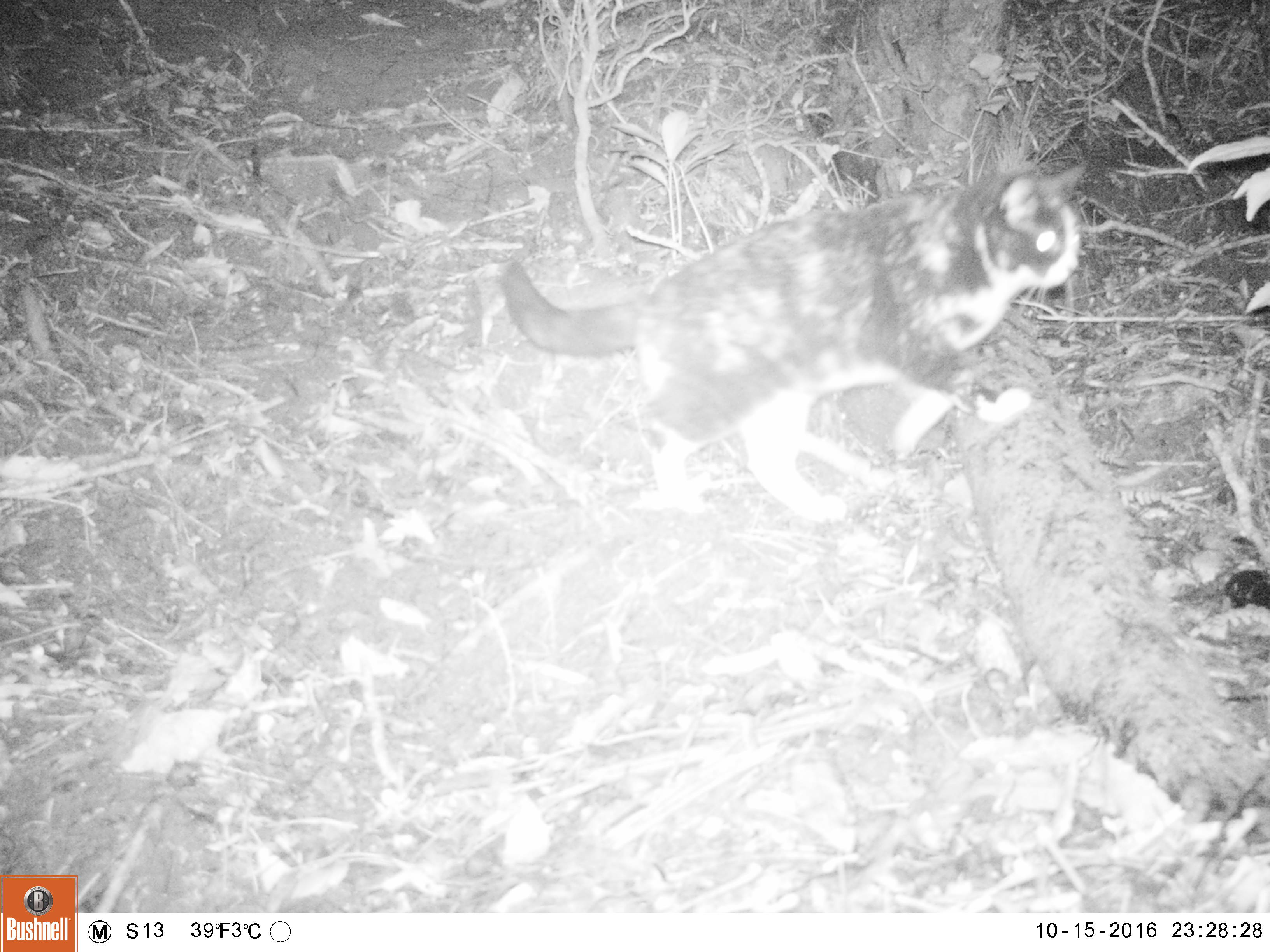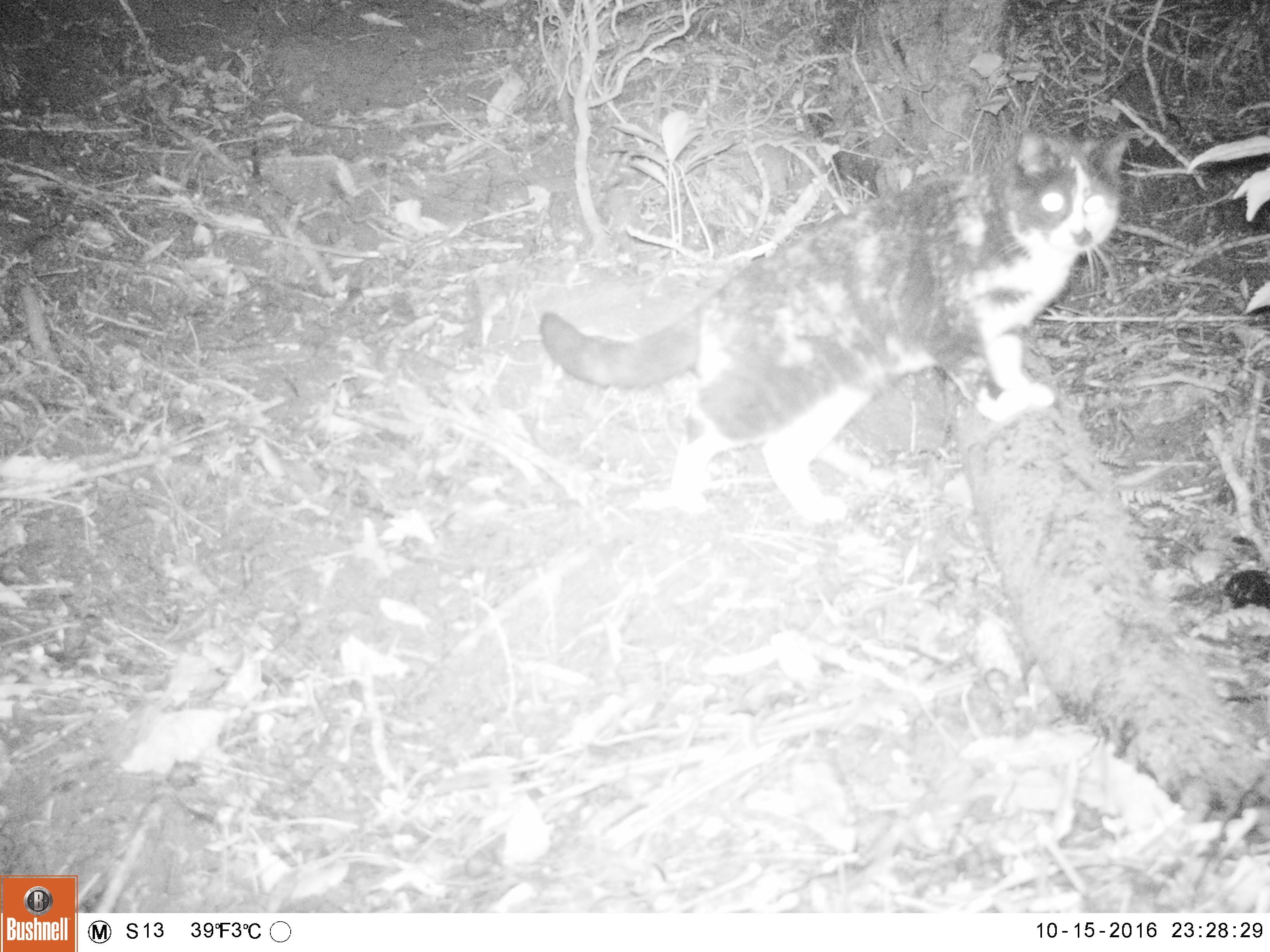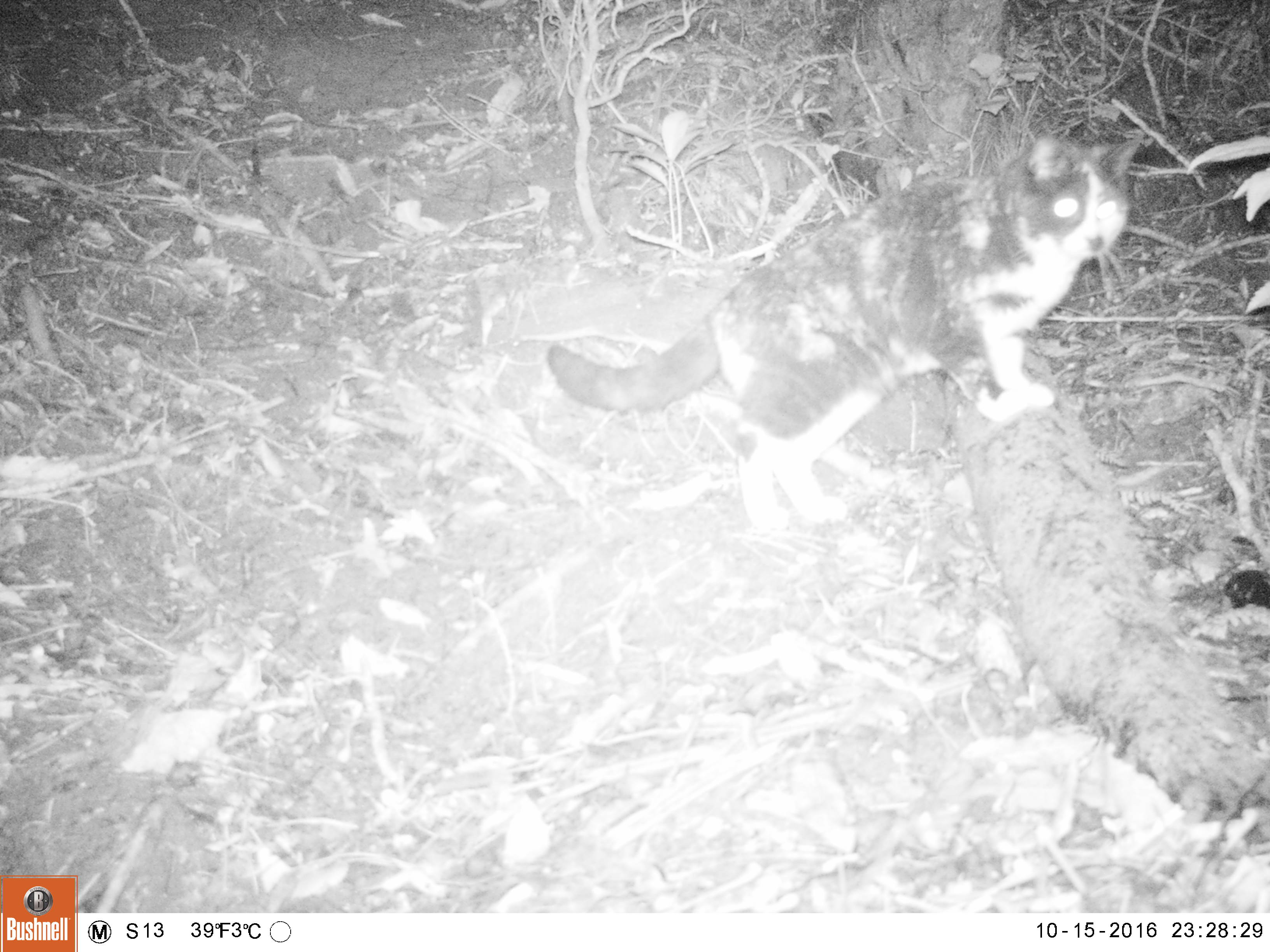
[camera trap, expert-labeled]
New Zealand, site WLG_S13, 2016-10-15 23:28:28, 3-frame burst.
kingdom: Animalia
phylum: Chordata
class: Mammalia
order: Carnivora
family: Felidae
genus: Felis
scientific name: Felis catus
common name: domestic cat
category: cat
Cat (domestic cat) (Felis catus).